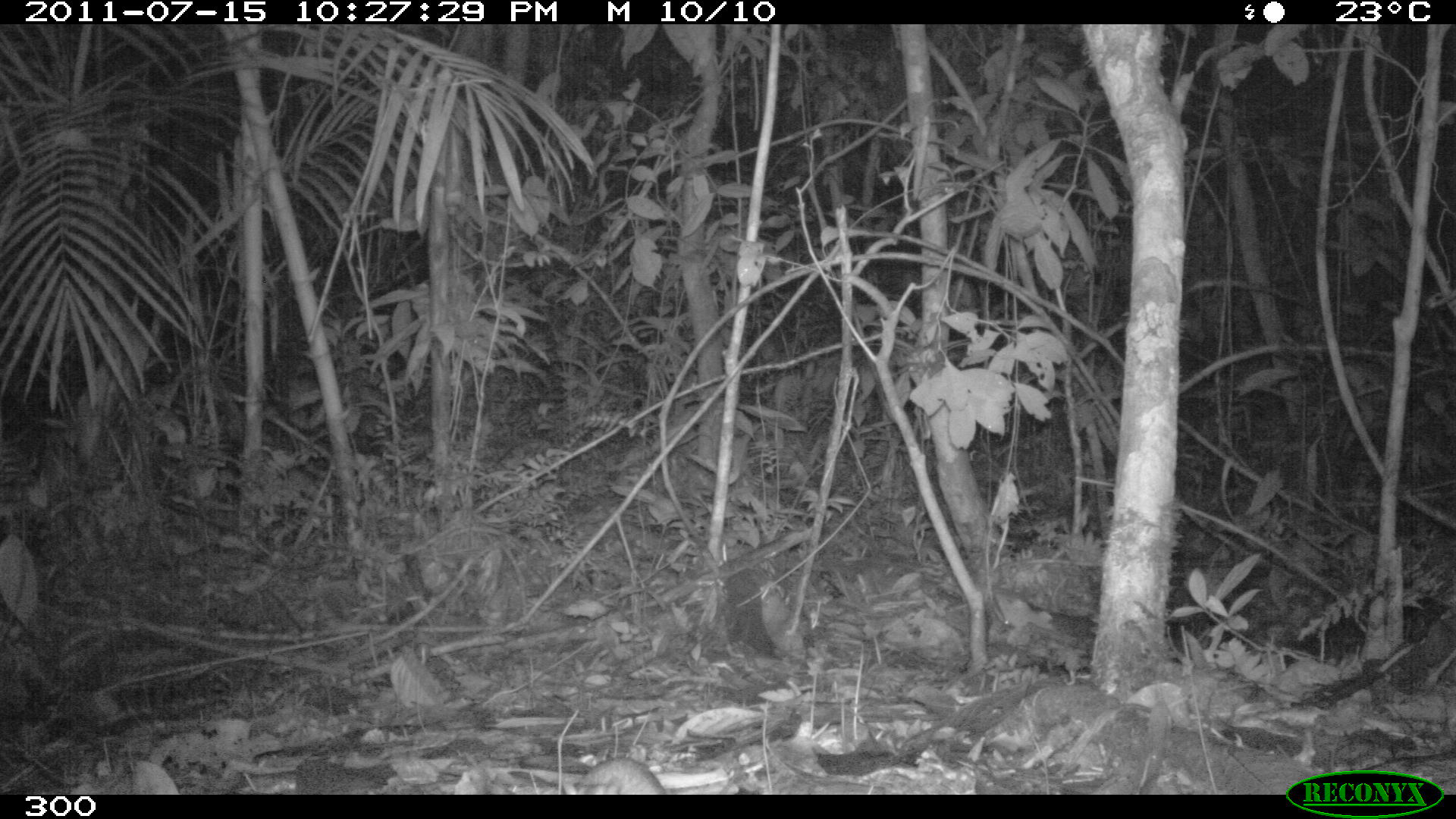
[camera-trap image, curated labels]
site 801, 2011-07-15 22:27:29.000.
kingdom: Animalia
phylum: Chordata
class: Mammalia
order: Rodentia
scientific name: Rodentia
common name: rodents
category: unknown rodent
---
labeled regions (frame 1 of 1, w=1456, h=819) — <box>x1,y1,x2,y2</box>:
unknown rodent: <box>565,753,744,794</box>